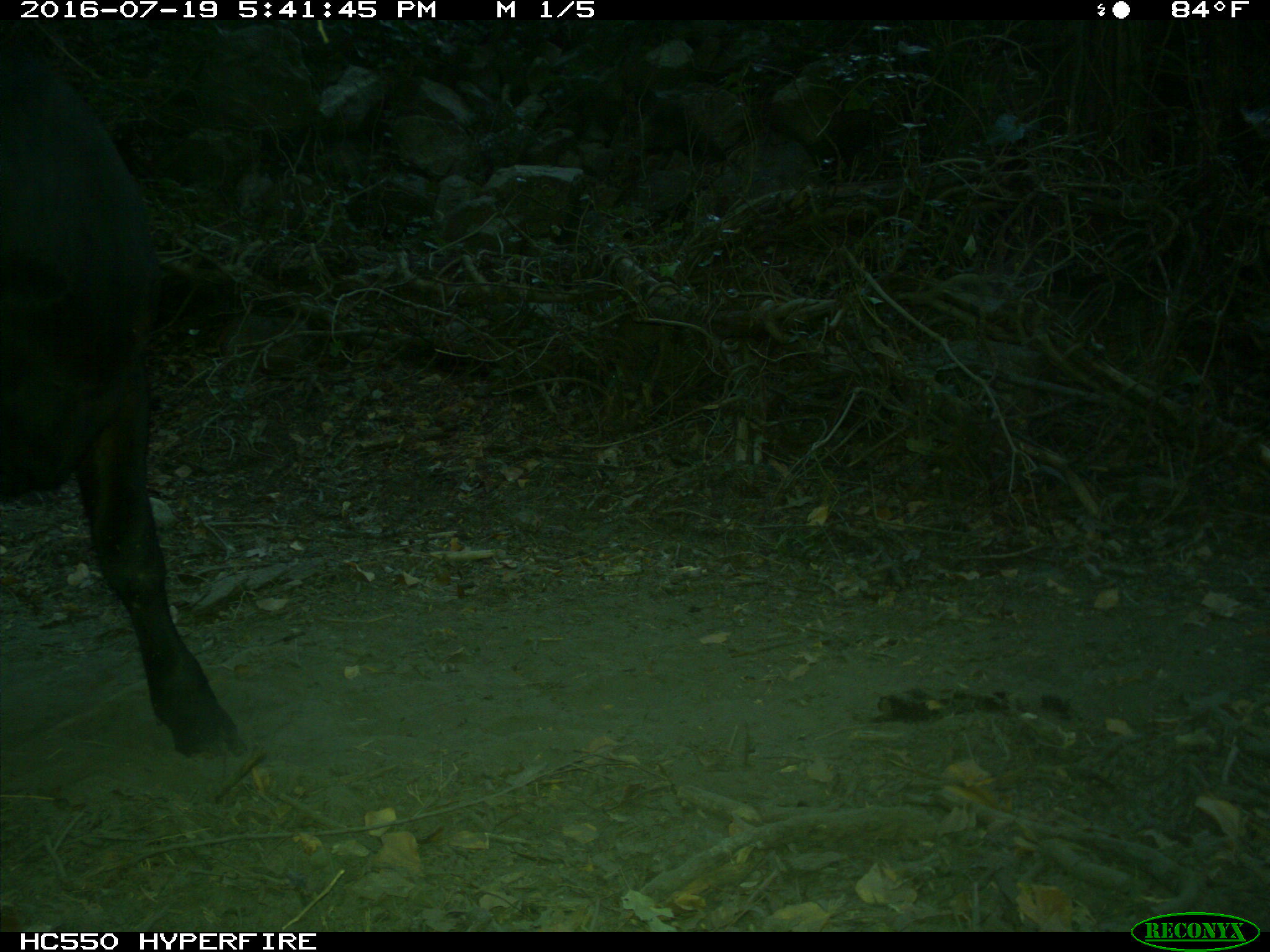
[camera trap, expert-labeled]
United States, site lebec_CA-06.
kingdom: Animalia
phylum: Chordata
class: Mammalia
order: Artiodactyla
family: Bovidae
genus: Bos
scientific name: Bos taurus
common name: domestic cow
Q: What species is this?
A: Bos taurus (domestic cow).